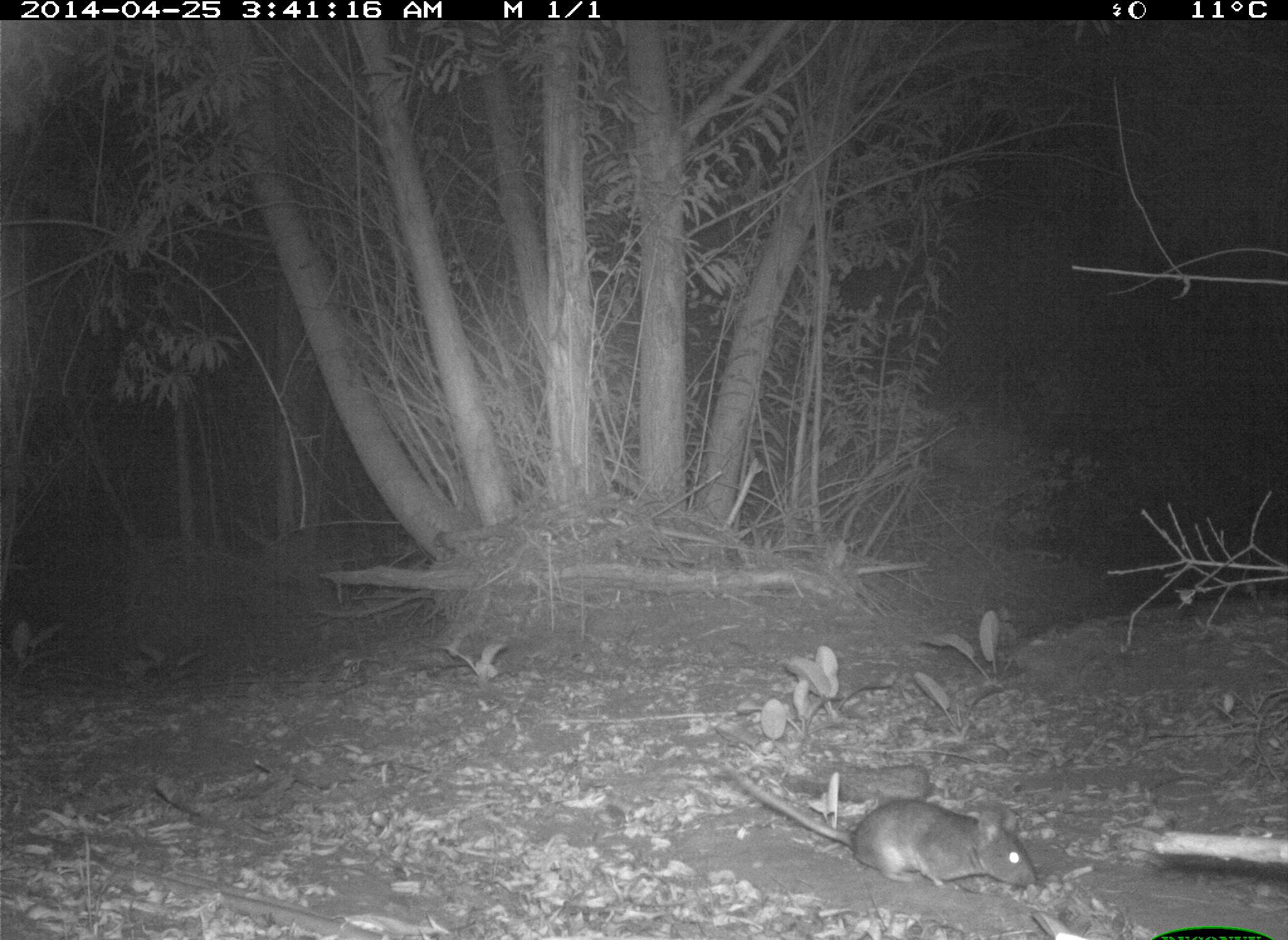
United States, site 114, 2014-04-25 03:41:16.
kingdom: Animalia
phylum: Chordata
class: Mammalia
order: Rodentia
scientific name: Rodentia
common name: rodent